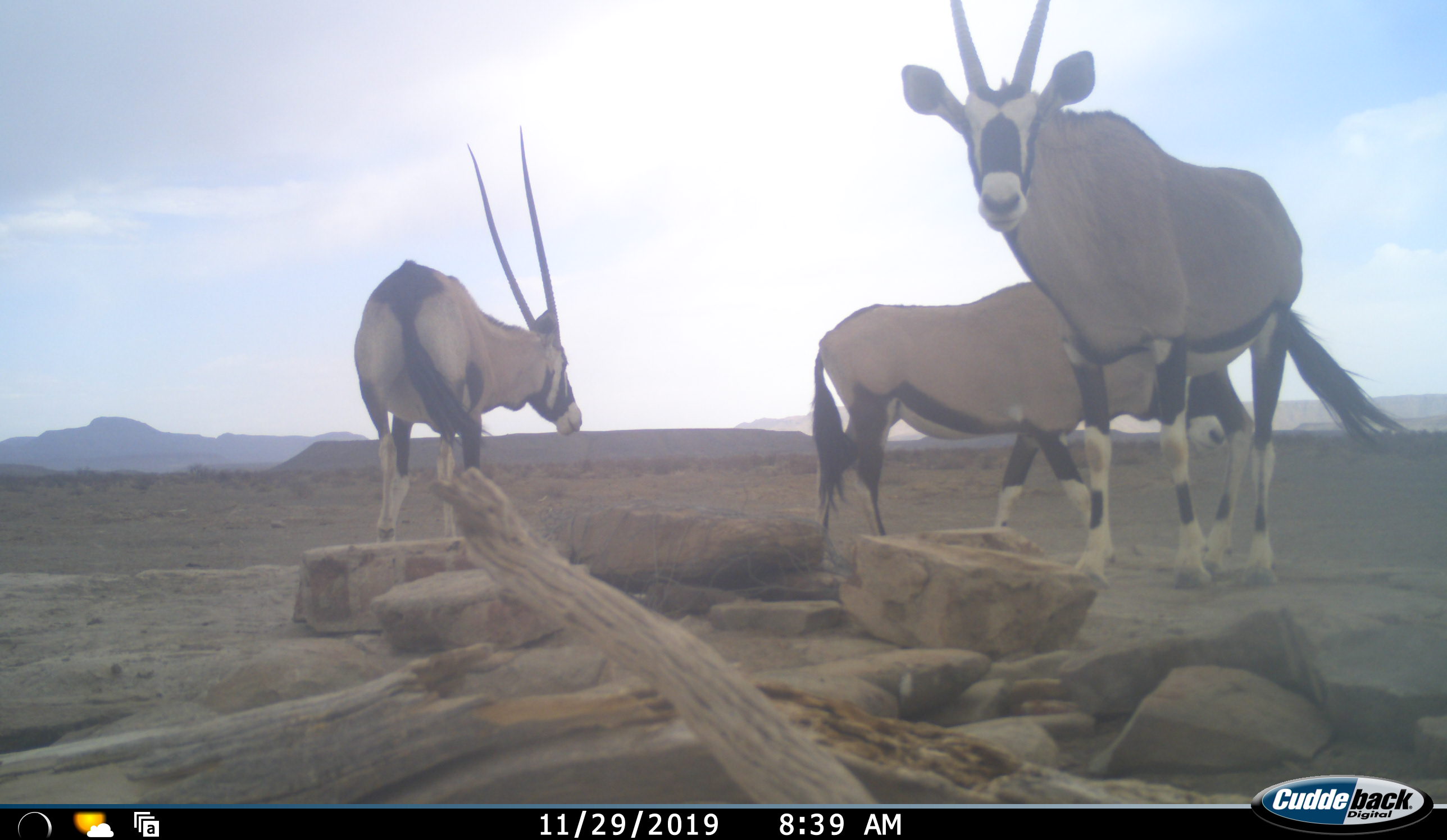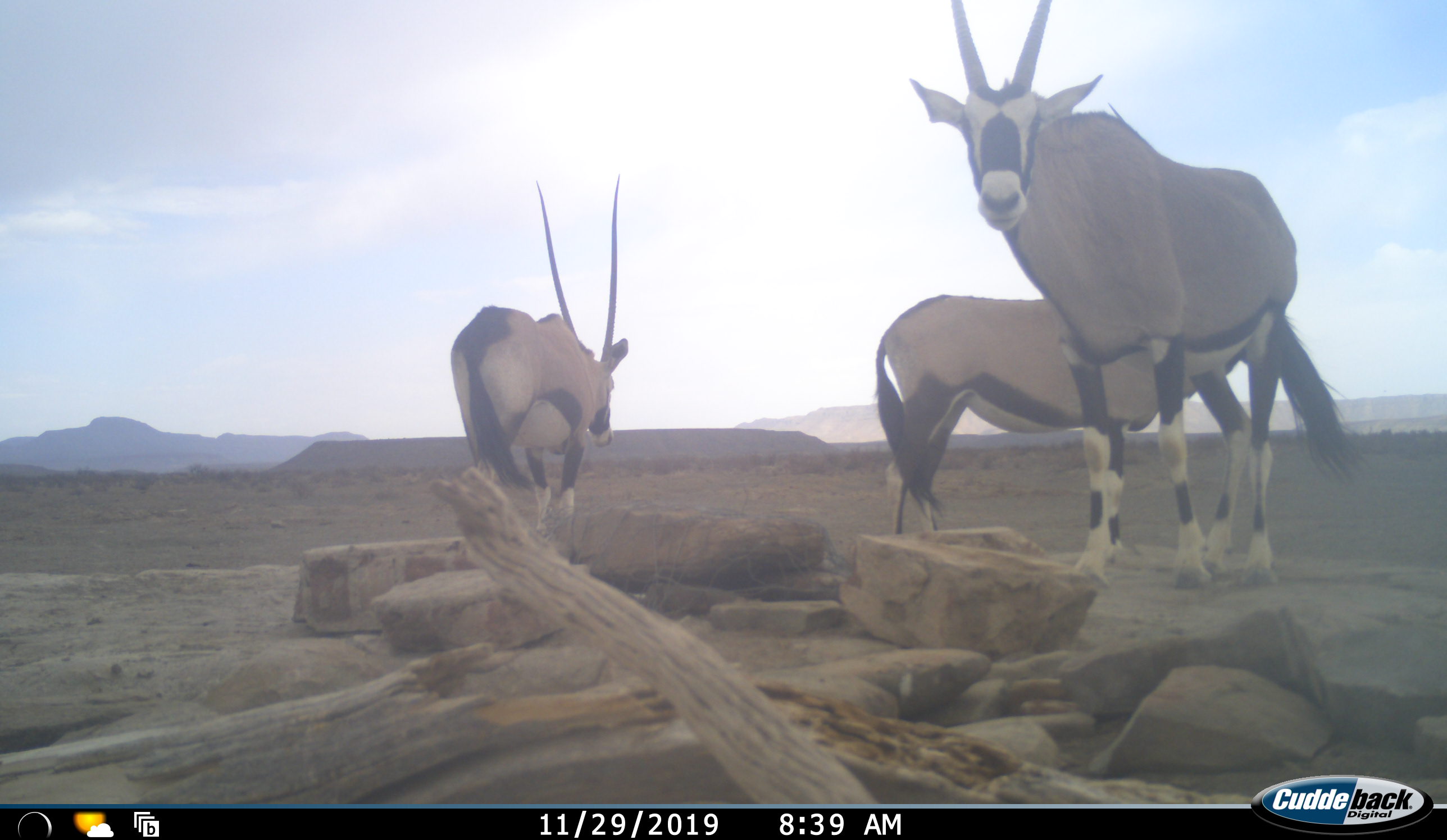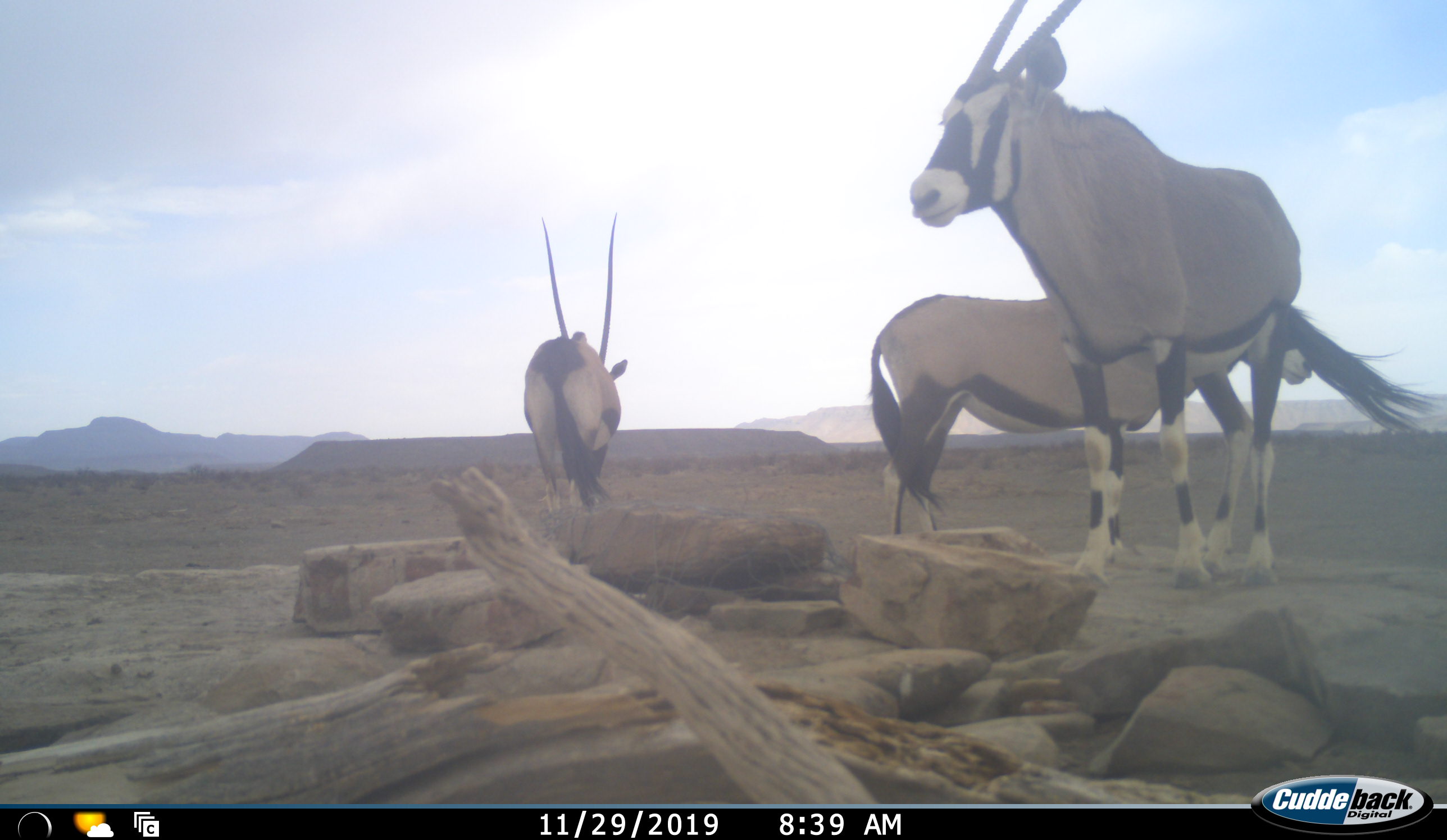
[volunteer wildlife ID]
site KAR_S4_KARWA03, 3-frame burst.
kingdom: Animalia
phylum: Chordata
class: Mammalia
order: Artiodactyla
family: Bovidae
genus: Oryx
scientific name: Oryx gazella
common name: gemsbok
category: oryx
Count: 3.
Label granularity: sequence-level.